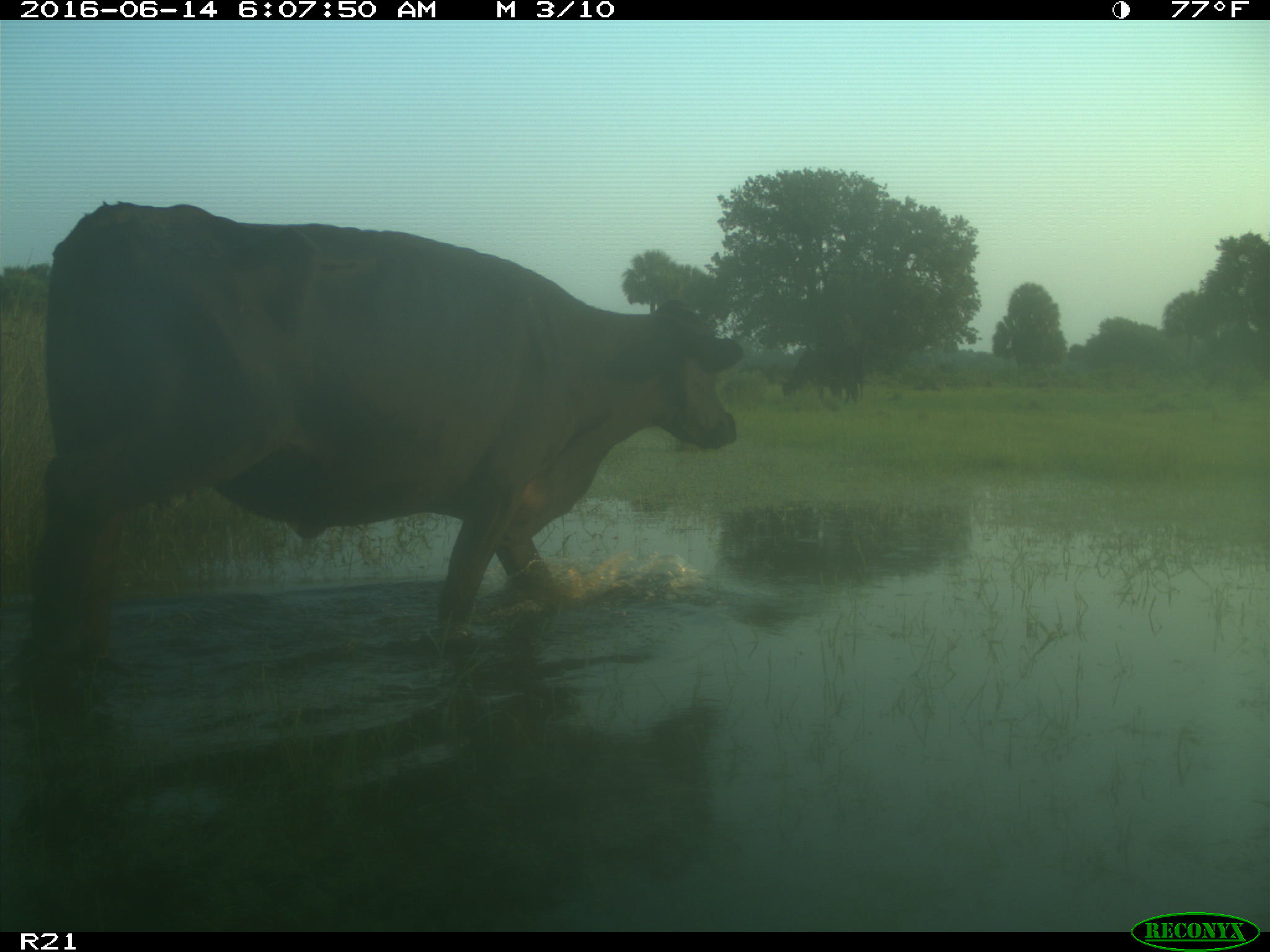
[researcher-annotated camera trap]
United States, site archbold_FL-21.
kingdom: Animalia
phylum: Chordata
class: Mammalia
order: Artiodactyla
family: Bovidae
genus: Bos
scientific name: Bos taurus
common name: domestic cow